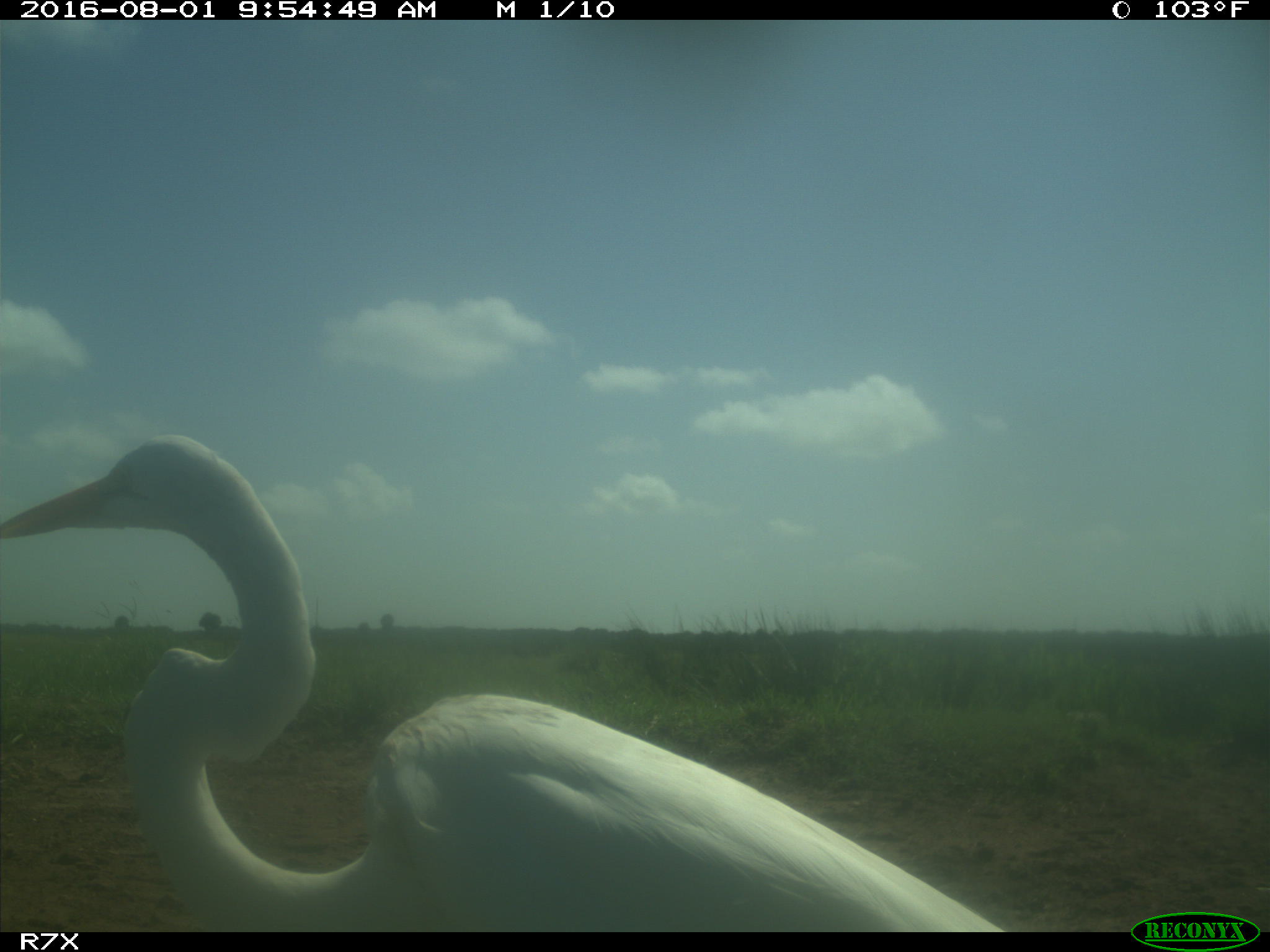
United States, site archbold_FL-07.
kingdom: Animalia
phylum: Chordata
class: Aves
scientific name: Aves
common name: birds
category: unidentified bird